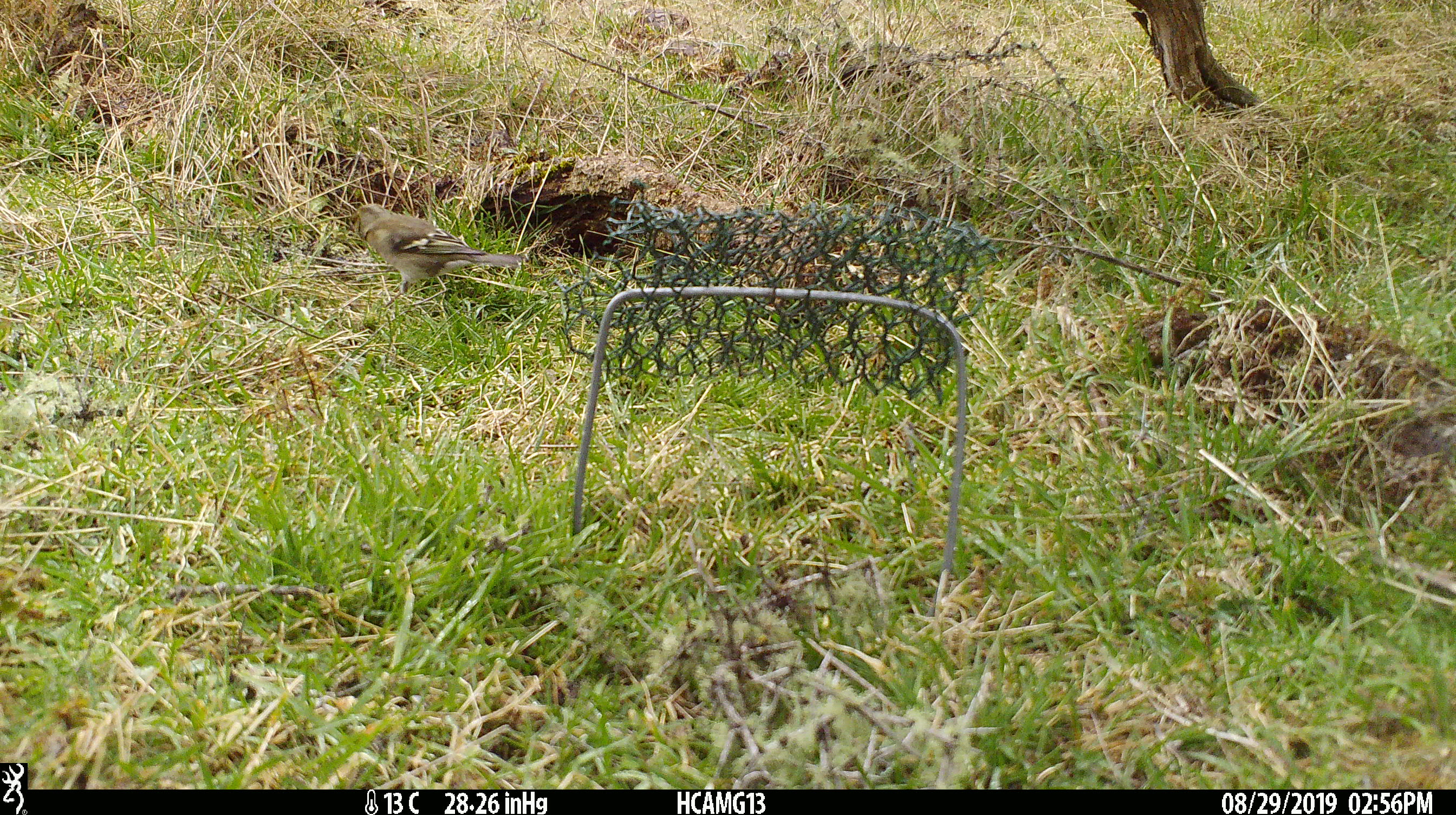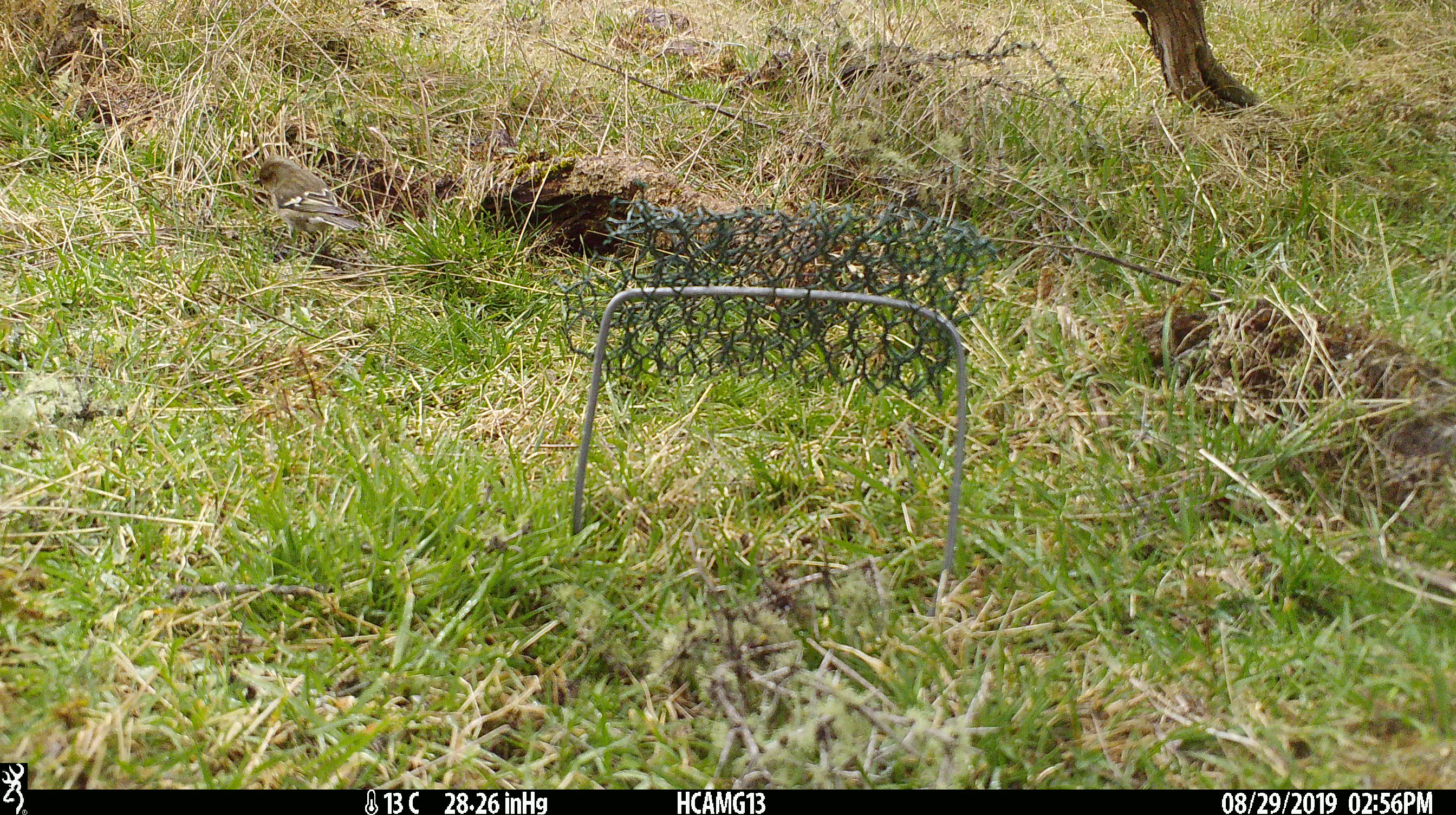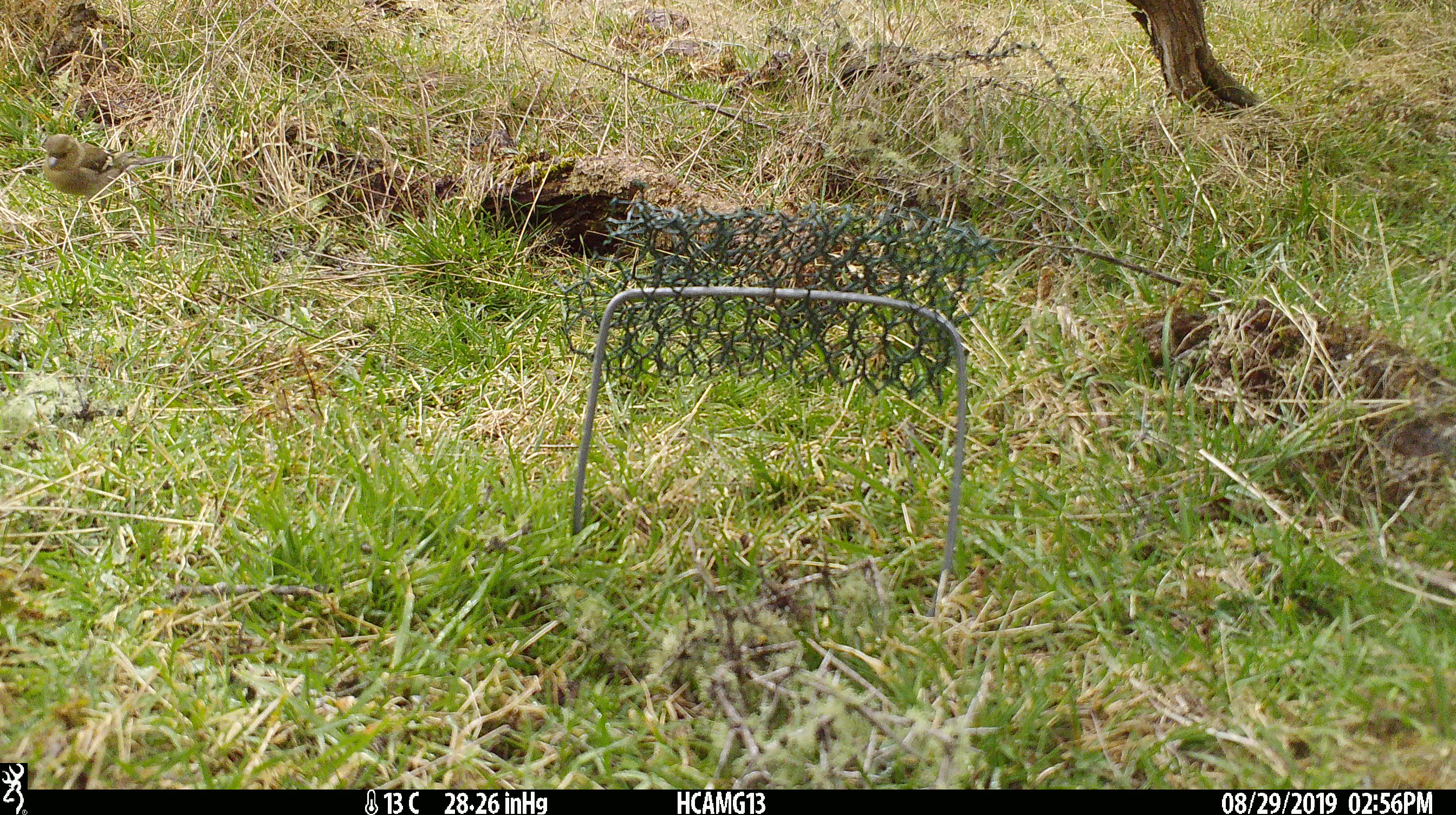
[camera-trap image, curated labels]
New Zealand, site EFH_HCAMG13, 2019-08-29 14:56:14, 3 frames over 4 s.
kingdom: Animalia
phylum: Chordata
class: Aves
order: Passeriformes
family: Fringillidae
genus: Fringilla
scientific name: Fringilla coelebs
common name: common chaffinch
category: chaffinch